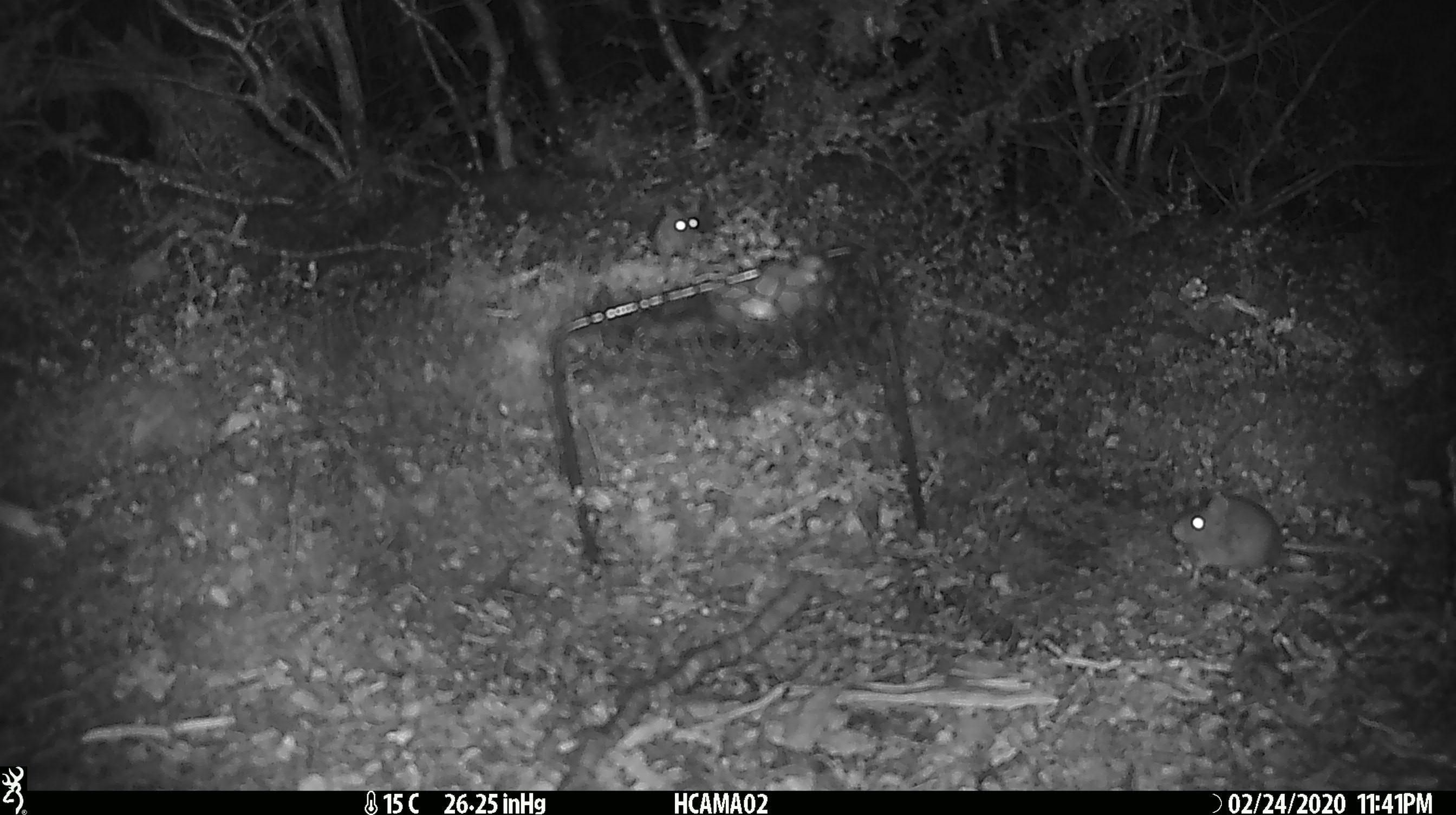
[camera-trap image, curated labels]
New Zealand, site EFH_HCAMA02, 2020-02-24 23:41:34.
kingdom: Animalia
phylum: Chordata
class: Mammalia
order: Rodentia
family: Muridae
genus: Mus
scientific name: Mus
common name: mouse